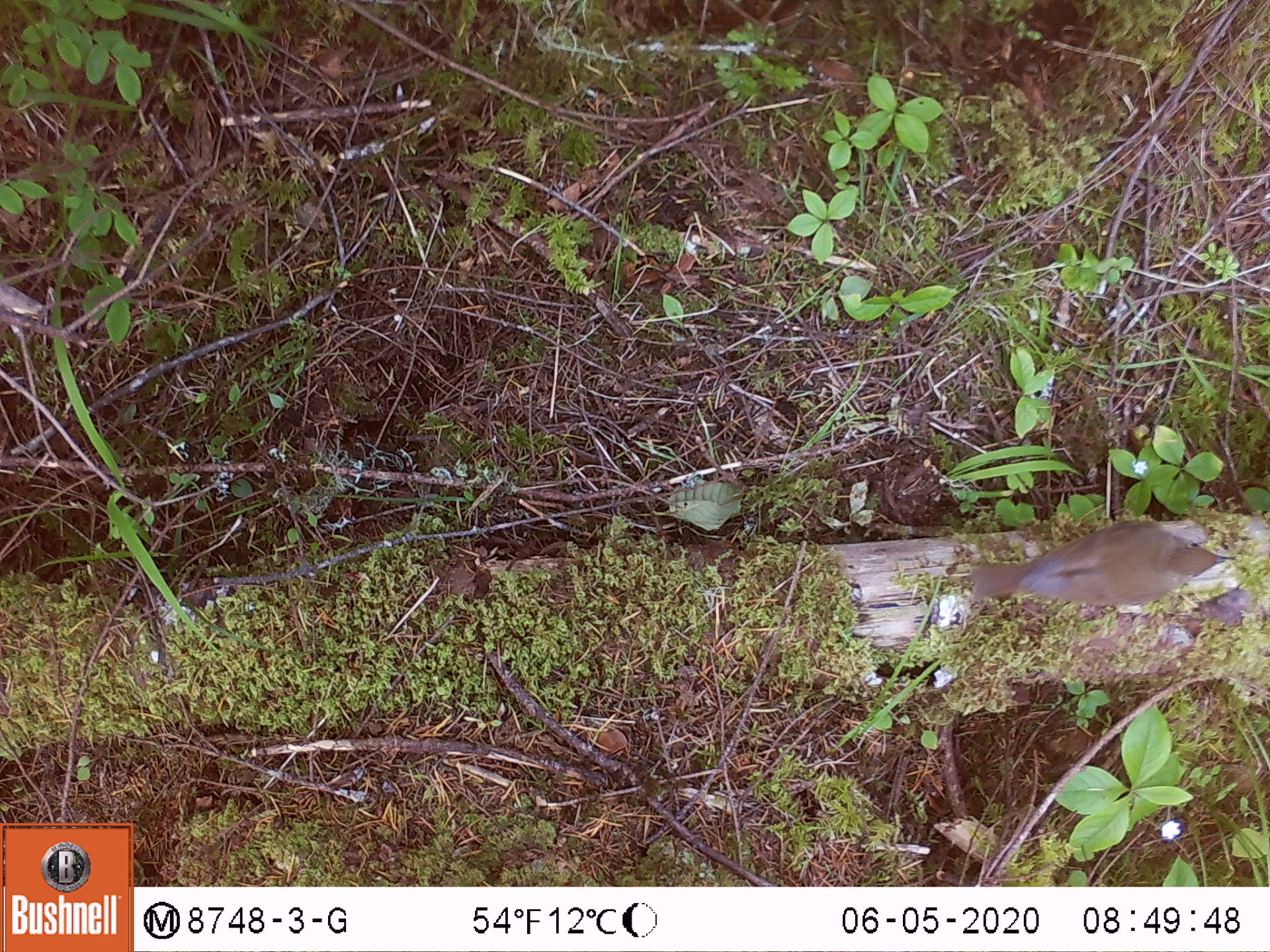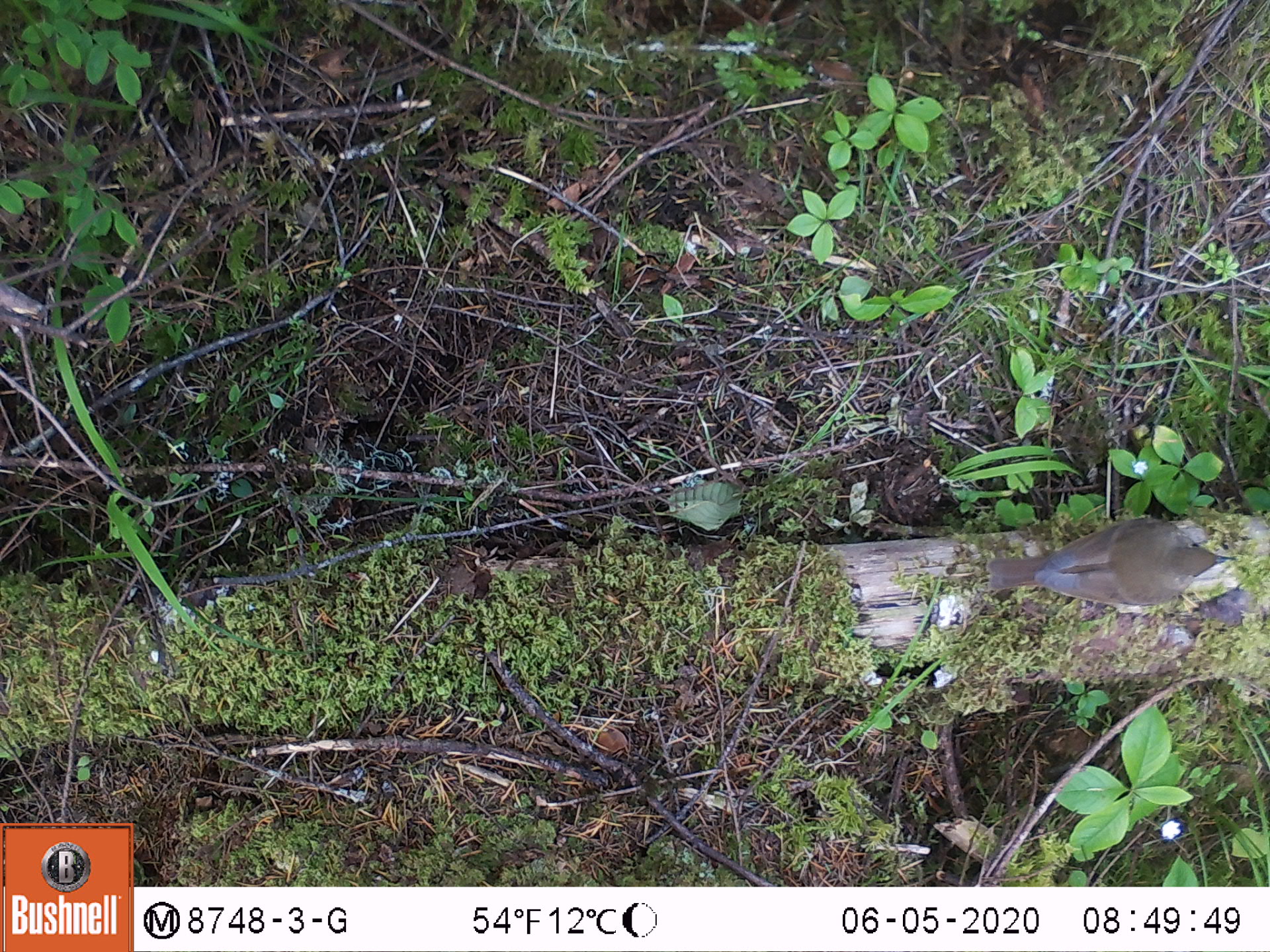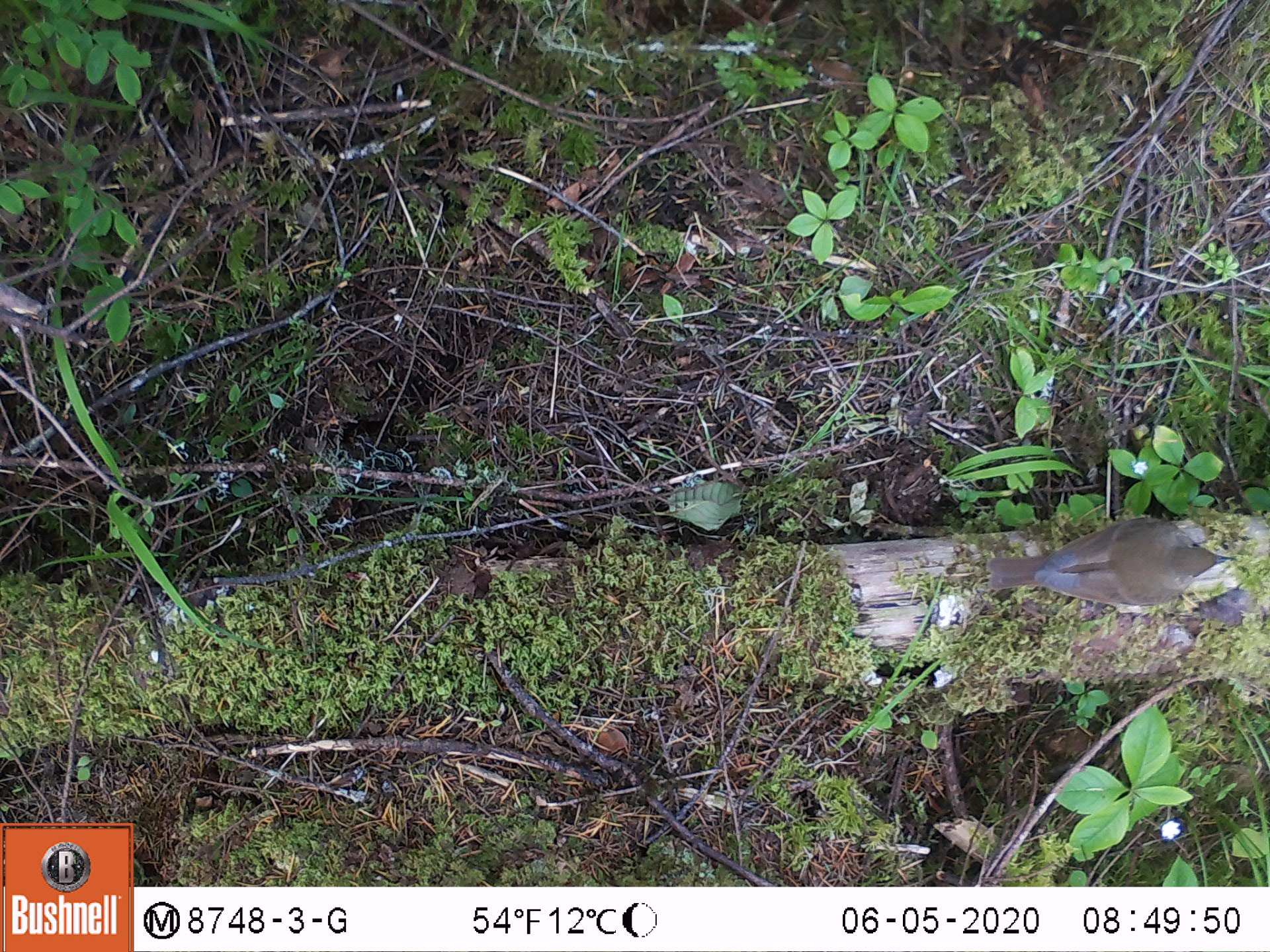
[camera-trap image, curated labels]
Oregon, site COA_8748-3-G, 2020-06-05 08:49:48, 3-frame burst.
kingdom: Animalia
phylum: Chordata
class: Aves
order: Passeriformes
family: Turdidae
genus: Catharus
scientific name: Catharus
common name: brown thrushes and nightingale-thrushes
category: catharus species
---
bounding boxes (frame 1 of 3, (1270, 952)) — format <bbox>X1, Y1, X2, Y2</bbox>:
catharus species: <bbox>965, 516, 1237, 612</bbox>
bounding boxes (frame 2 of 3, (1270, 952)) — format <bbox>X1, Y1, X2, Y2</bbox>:
catharus species: <bbox>976, 513, 1236, 602</bbox>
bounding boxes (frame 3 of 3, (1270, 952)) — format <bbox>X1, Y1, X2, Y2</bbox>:
catharus species: <bbox>986, 516, 1237, 615</bbox>